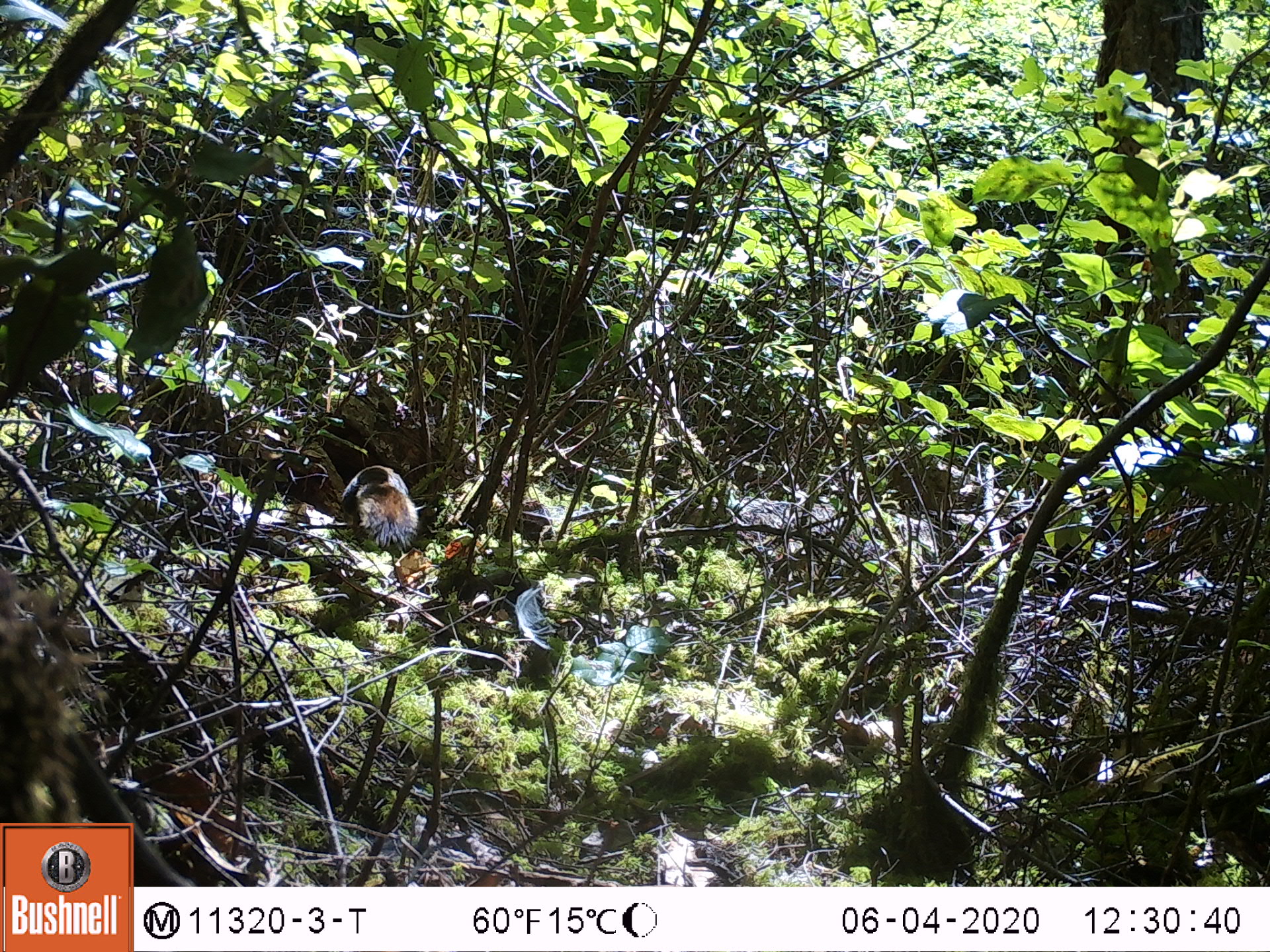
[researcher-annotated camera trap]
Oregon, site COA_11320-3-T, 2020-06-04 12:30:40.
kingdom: Animalia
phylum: Chordata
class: Mammalia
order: Rodentia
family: Sciuridae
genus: Tamiasciurus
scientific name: Tamiasciurus douglasii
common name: douglas squirrel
Douglas squirrel (Tamiasciurus douglasii).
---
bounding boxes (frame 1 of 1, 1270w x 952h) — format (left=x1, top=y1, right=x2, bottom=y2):
douglas squirrel: (left=329, top=453, right=432, bottom=566)